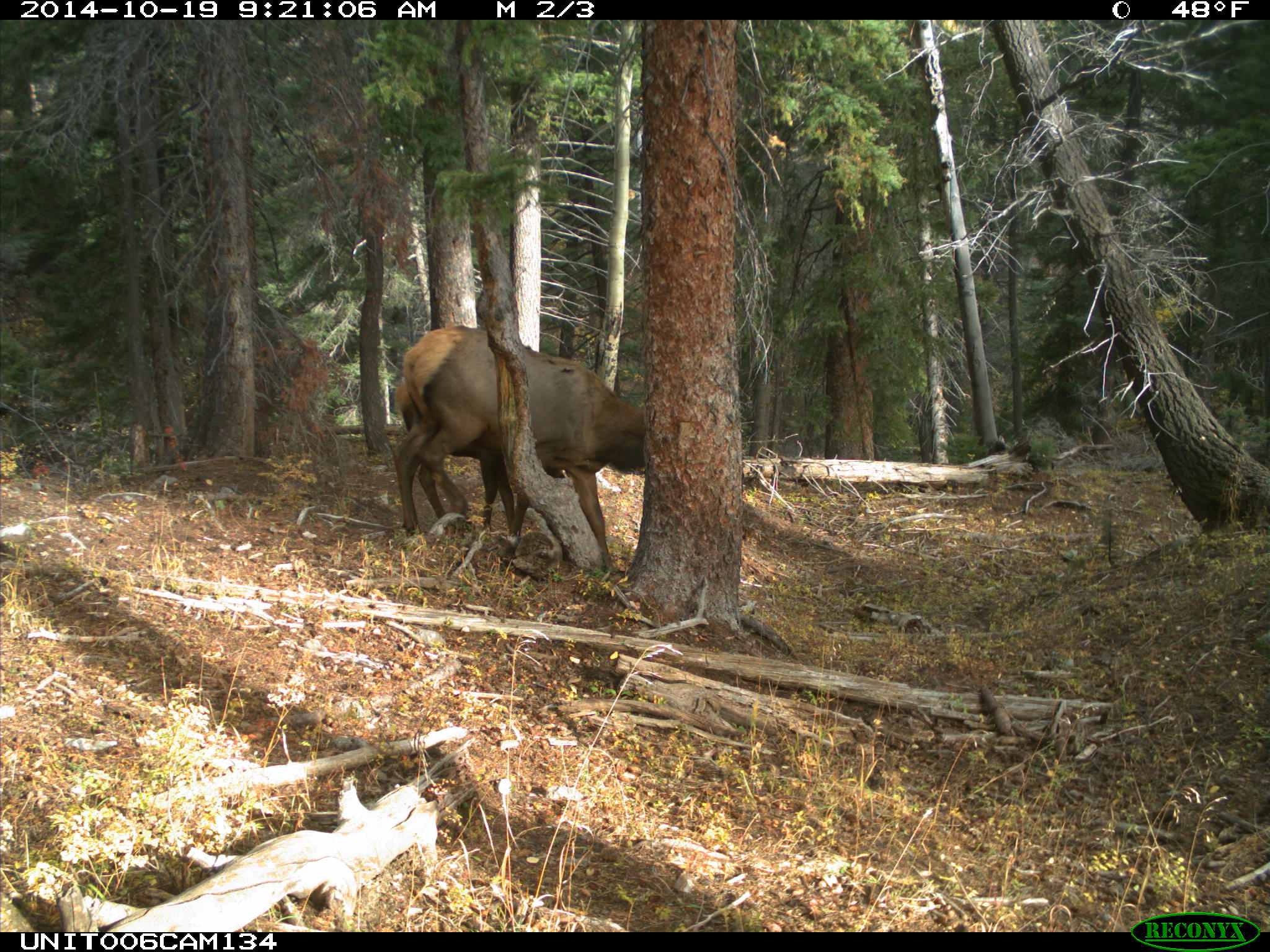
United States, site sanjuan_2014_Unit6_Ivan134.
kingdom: Animalia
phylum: Chordata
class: Mammalia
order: Artiodactyla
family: Cervidae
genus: Cervus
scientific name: Cervus elaphus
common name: red deer